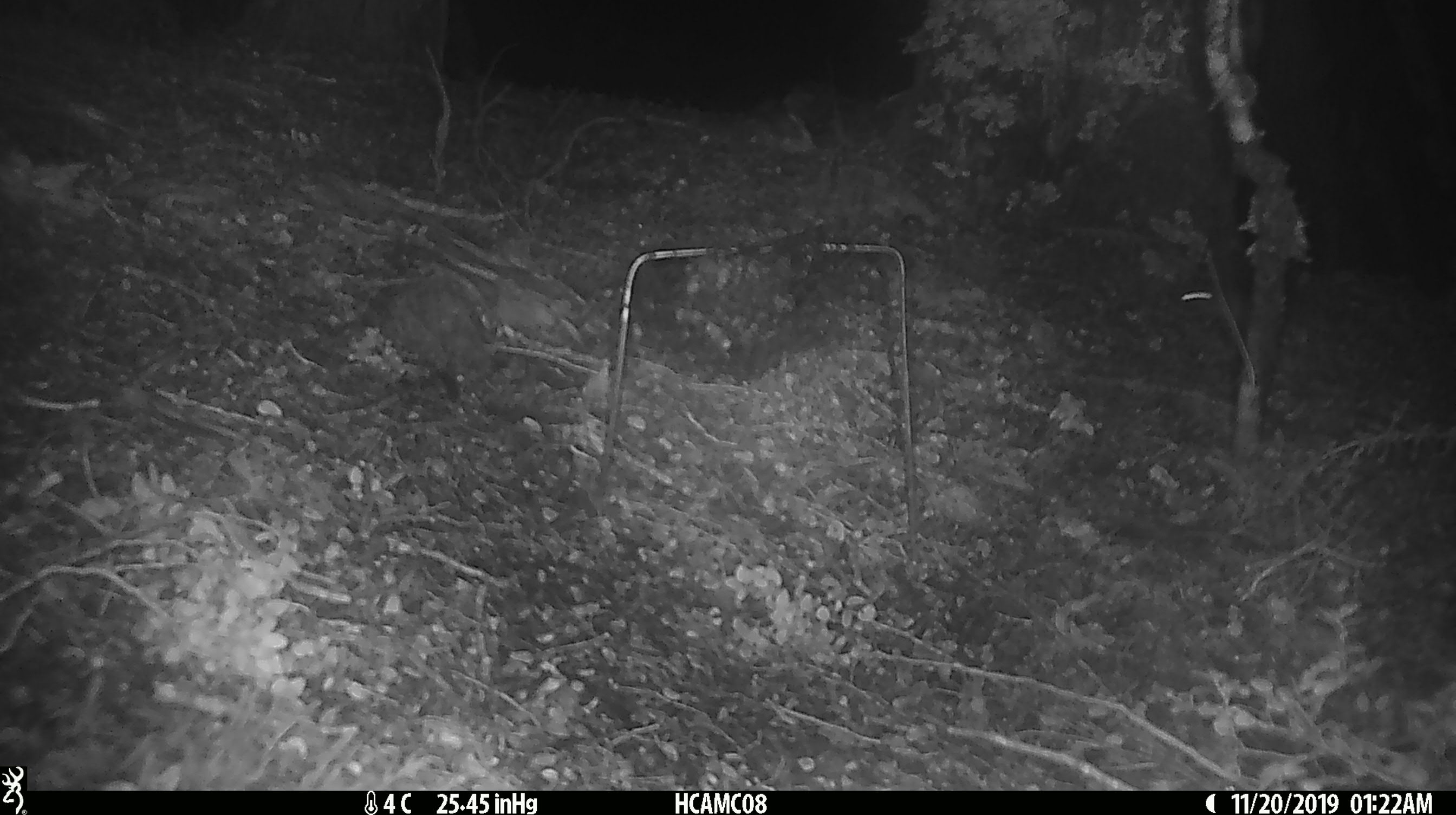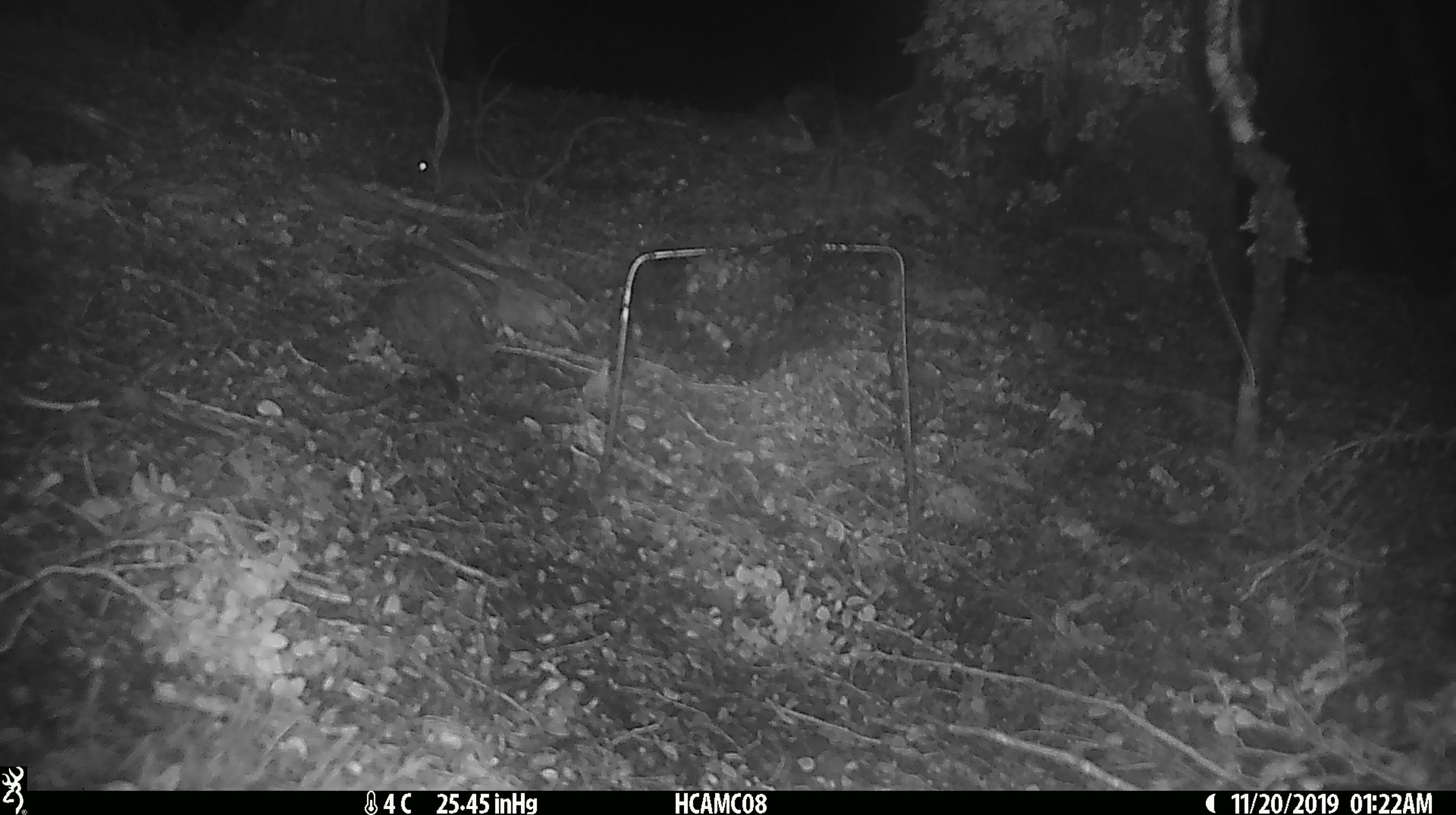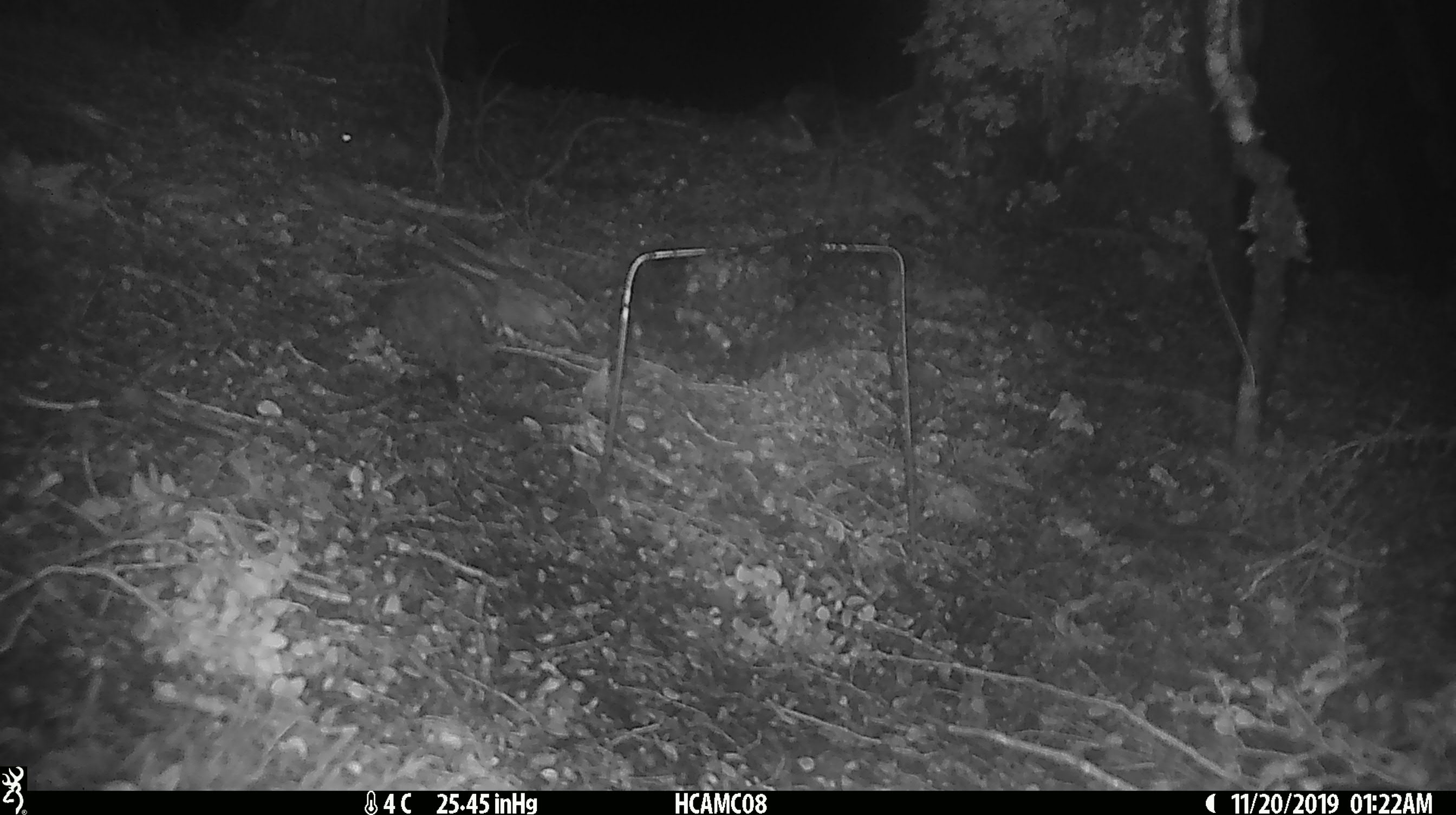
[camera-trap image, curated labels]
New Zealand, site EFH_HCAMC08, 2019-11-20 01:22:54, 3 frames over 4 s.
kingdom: Animalia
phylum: Chordata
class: Mammalia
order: Rodentia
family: Muridae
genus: Mus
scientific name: Mus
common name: mouse